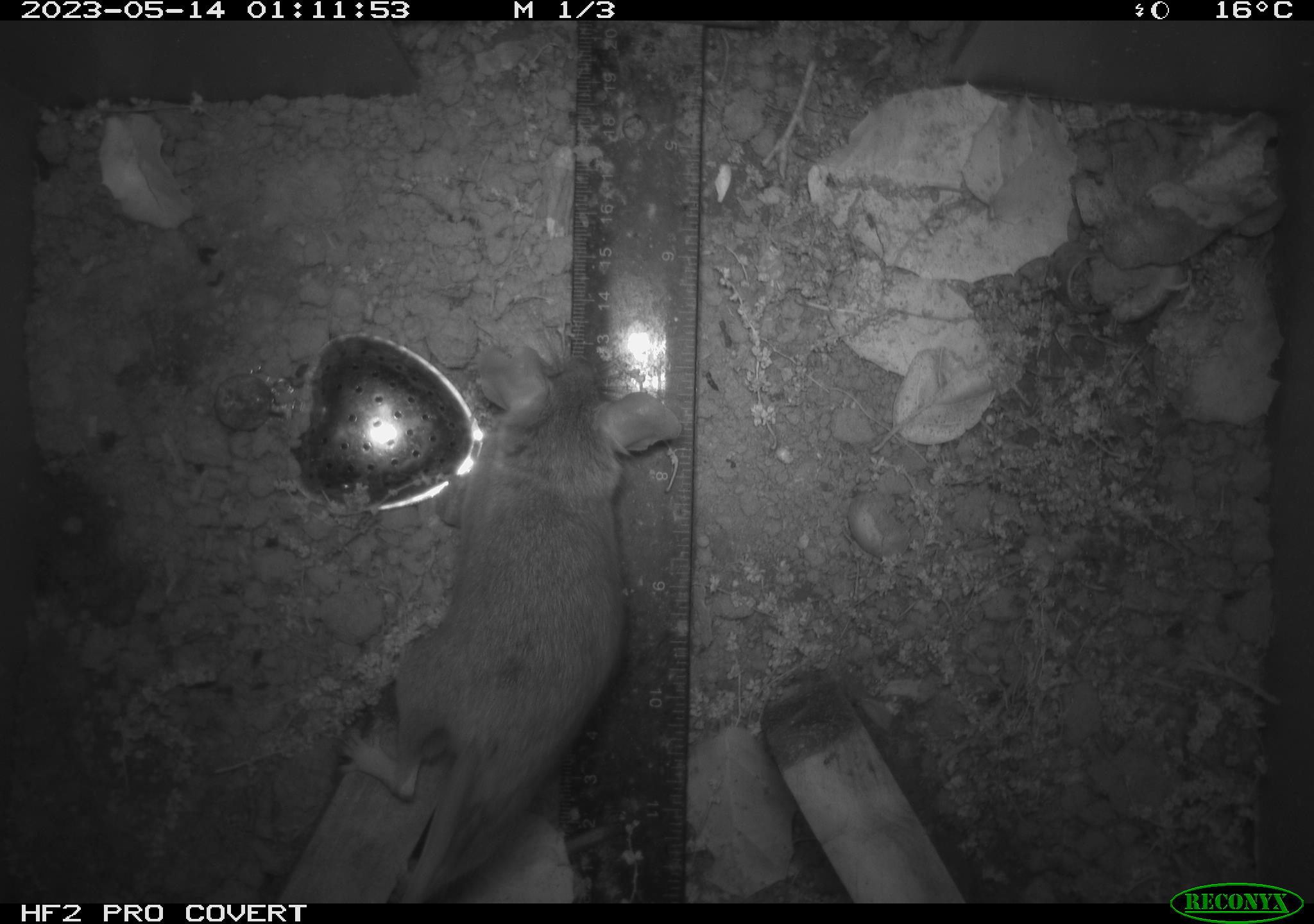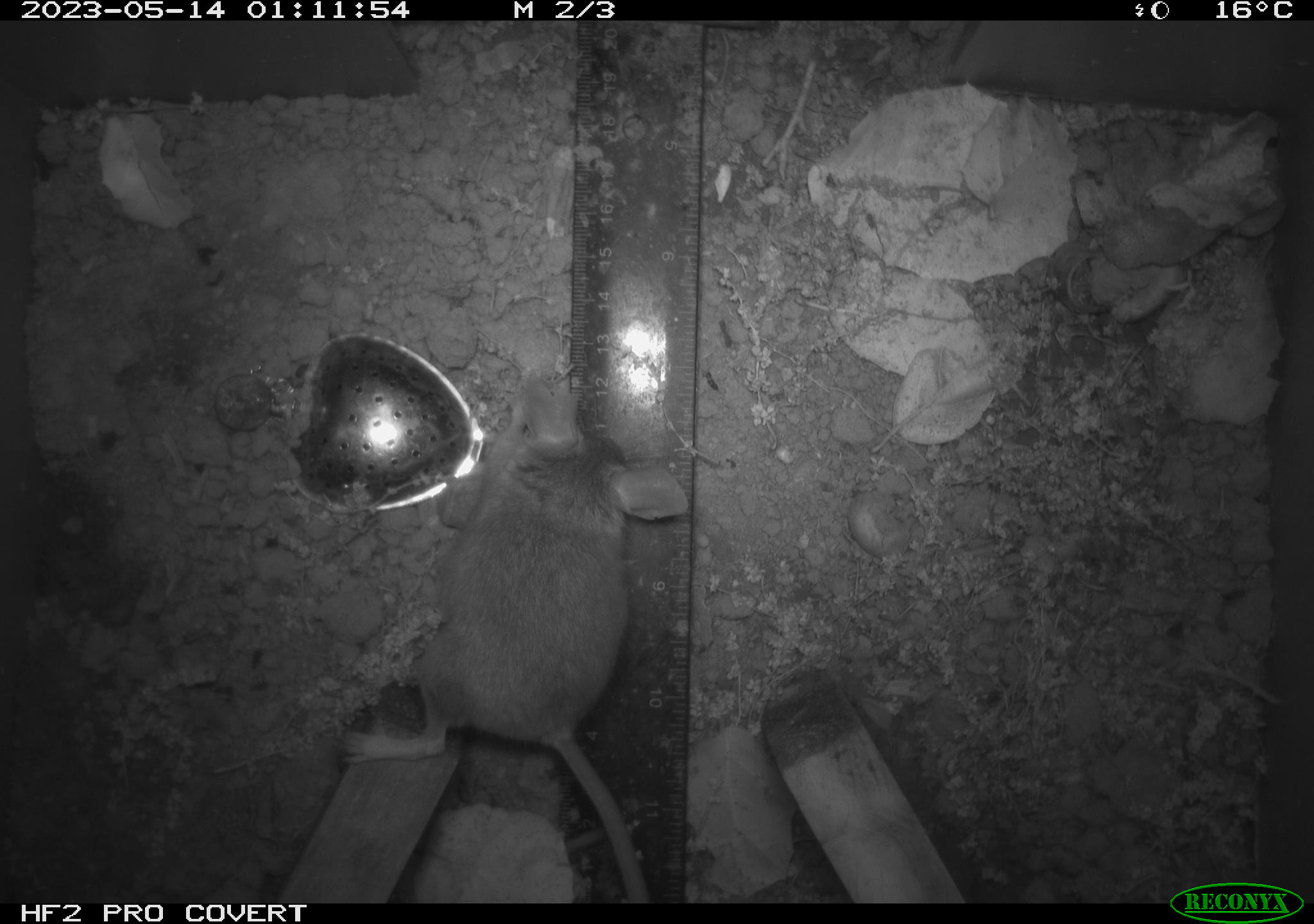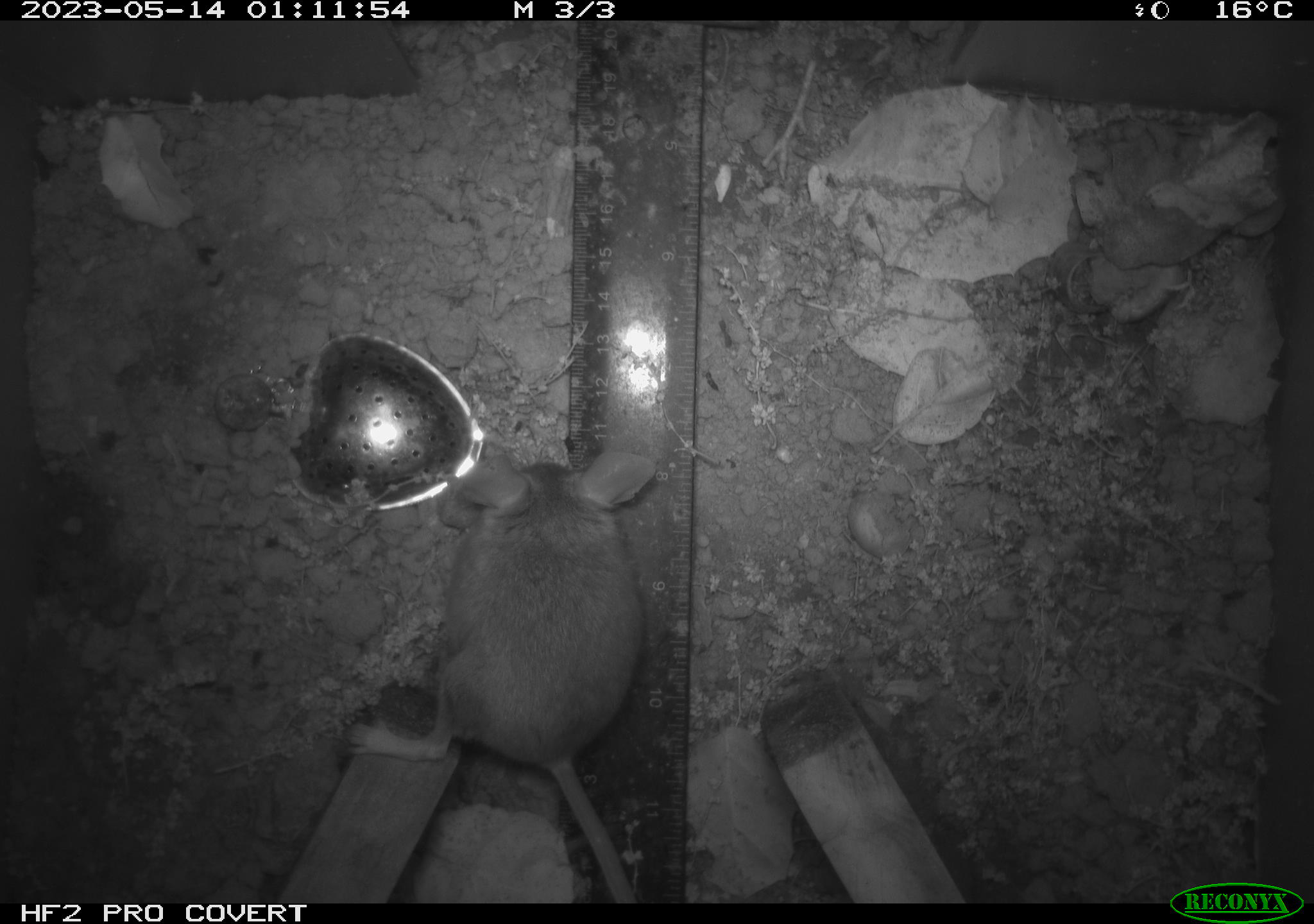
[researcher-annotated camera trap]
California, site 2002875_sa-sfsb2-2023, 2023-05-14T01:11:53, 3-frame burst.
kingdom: Animalia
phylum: Chordata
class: Mammalia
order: Rodentia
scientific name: Rodentia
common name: mouse species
Mouse species (Rodentia).